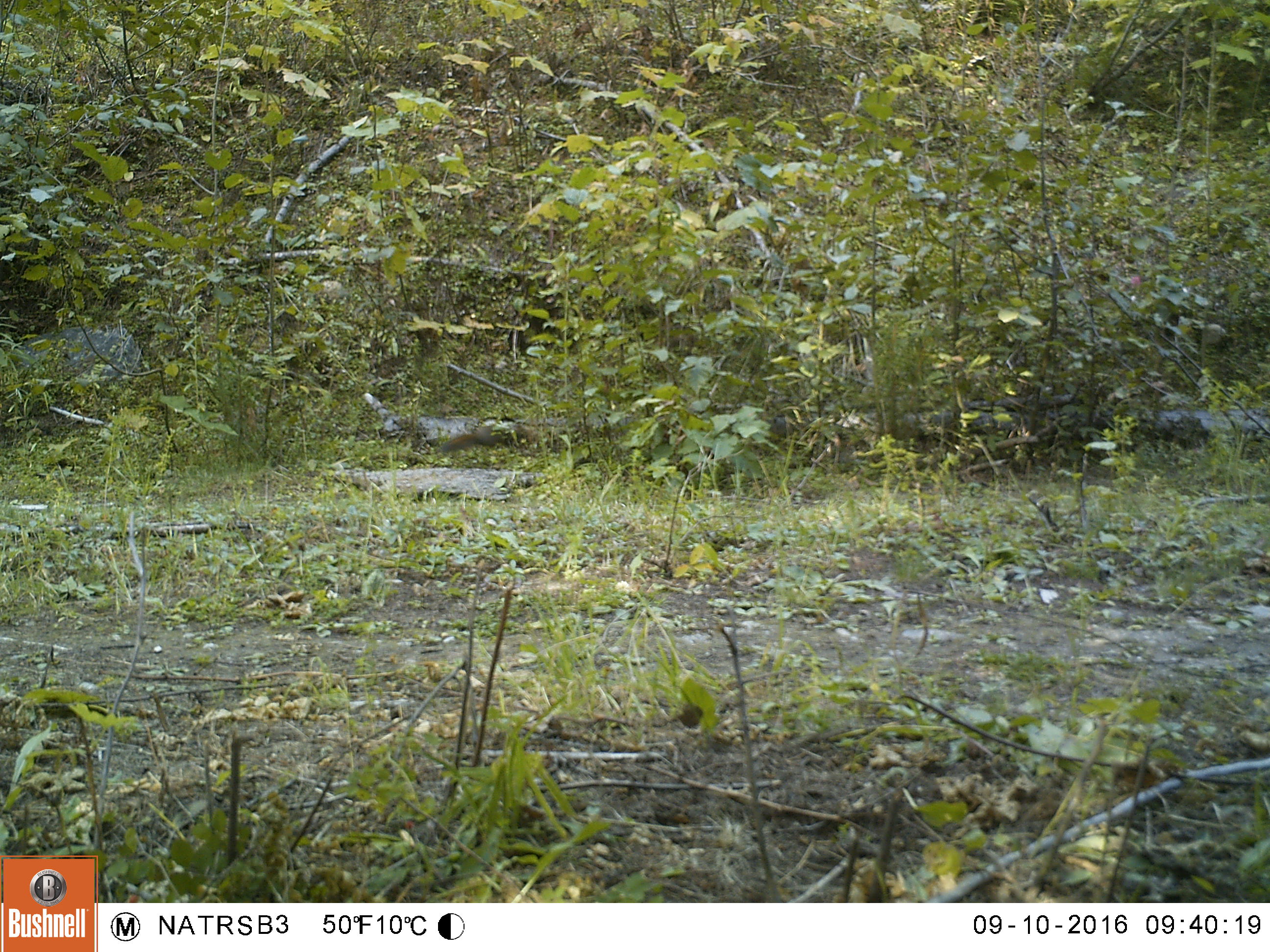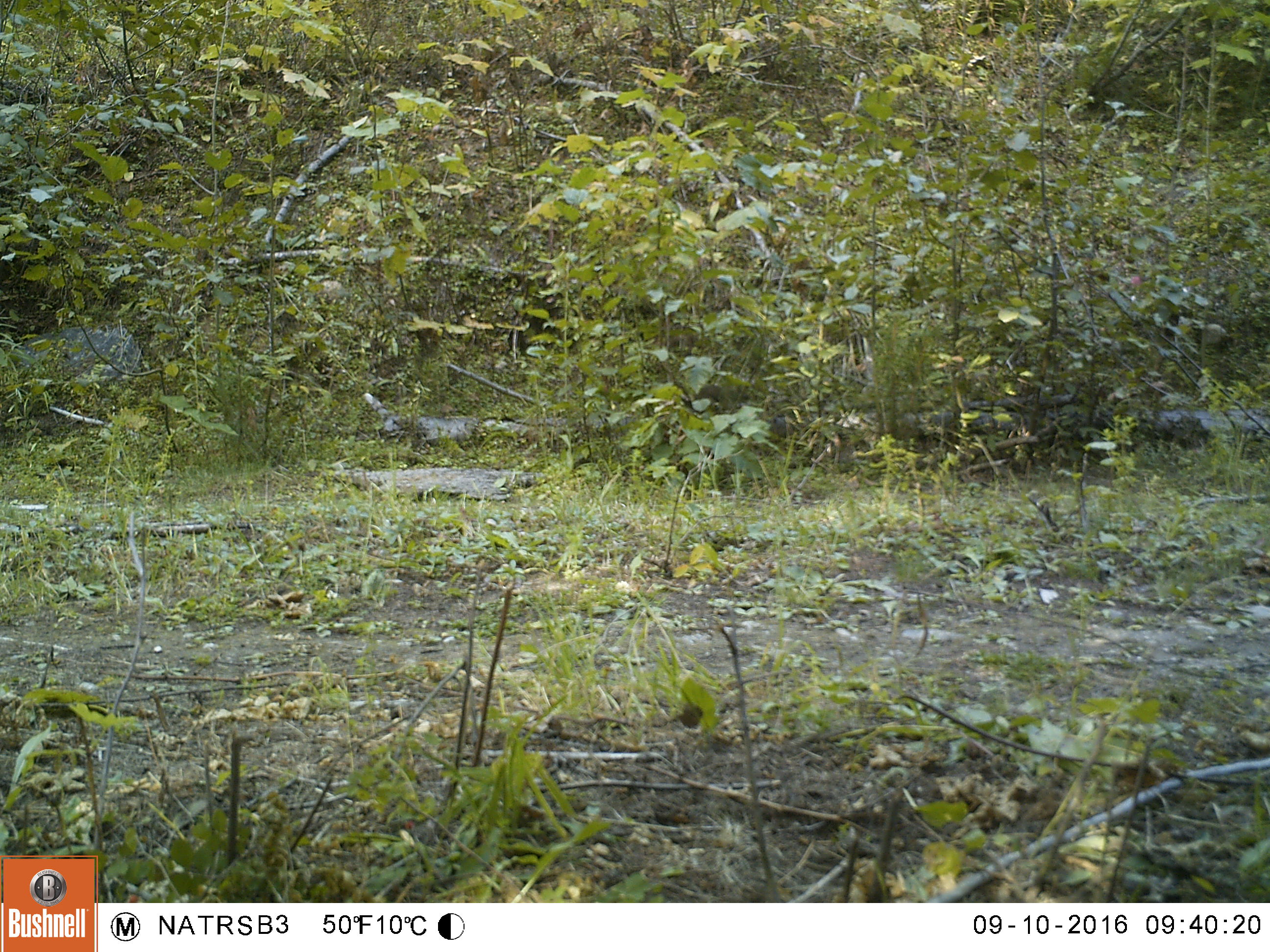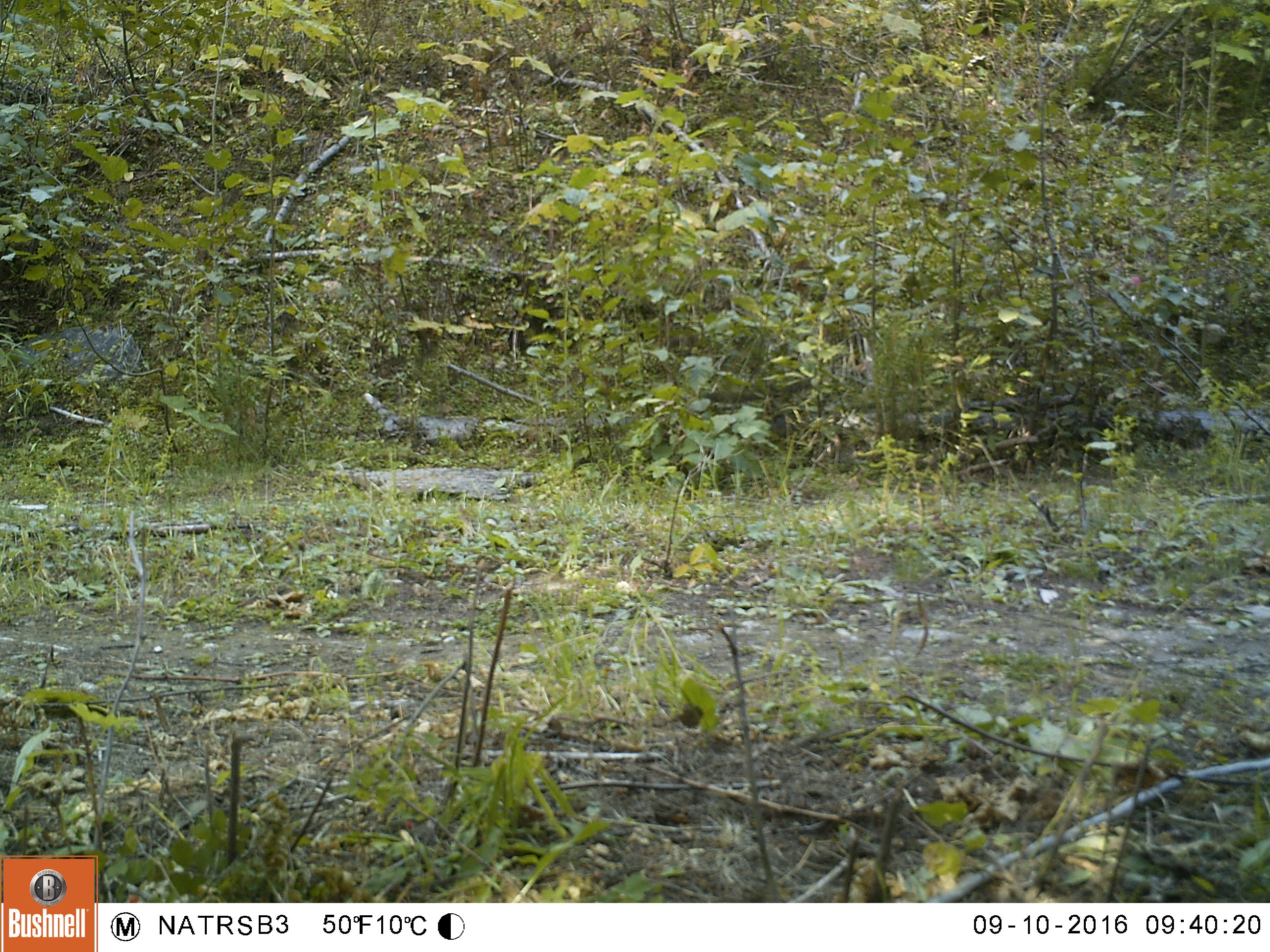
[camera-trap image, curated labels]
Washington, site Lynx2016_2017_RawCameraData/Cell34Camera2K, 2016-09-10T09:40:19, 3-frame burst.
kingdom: Animalia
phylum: Chordata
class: Mammalia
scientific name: Mammalia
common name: small mammal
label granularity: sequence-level